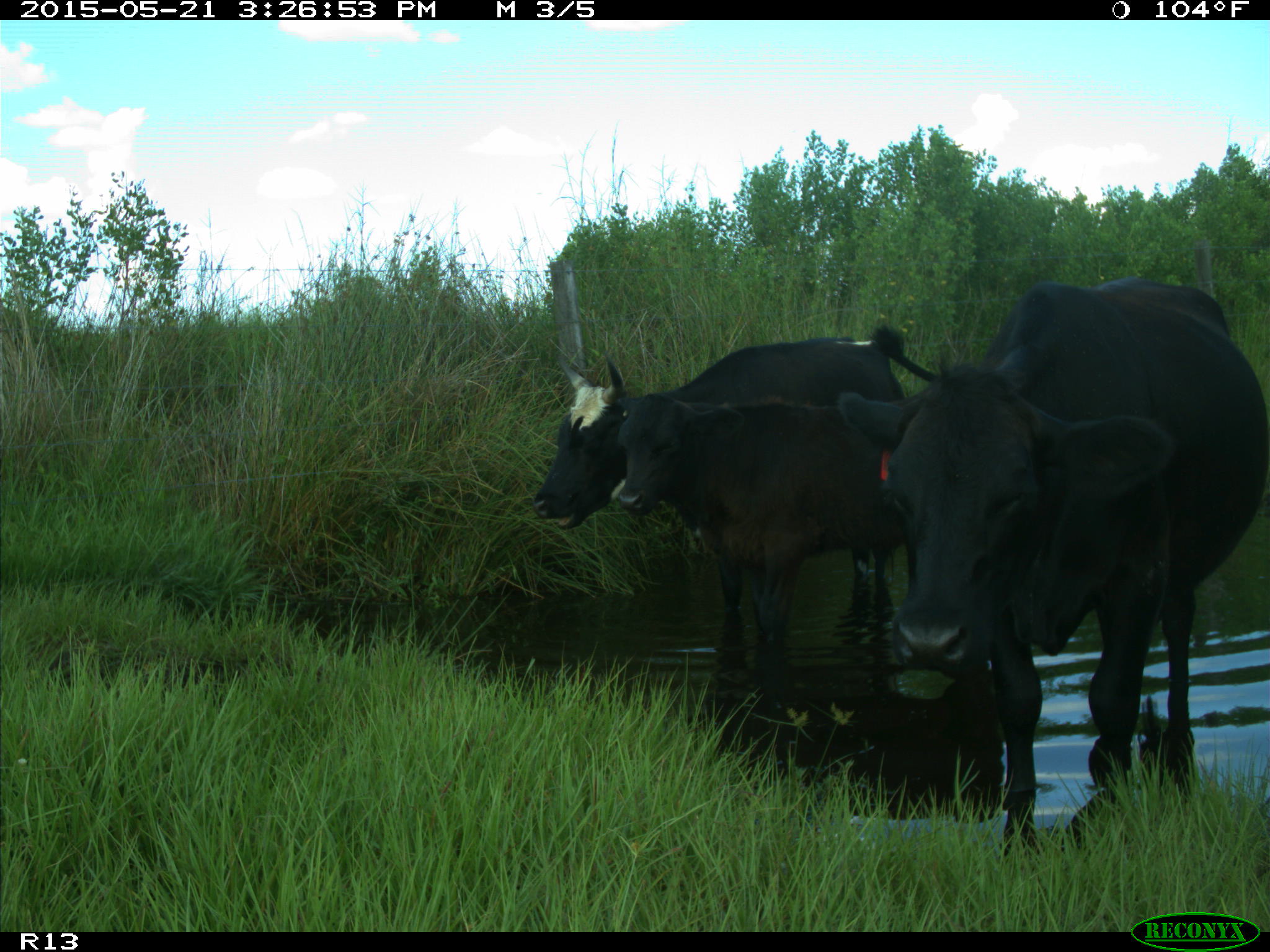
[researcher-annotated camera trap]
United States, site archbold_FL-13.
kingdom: Animalia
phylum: Chordata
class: Mammalia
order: Artiodactyla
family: Bovidae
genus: Bos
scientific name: Bos taurus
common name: domestic cow